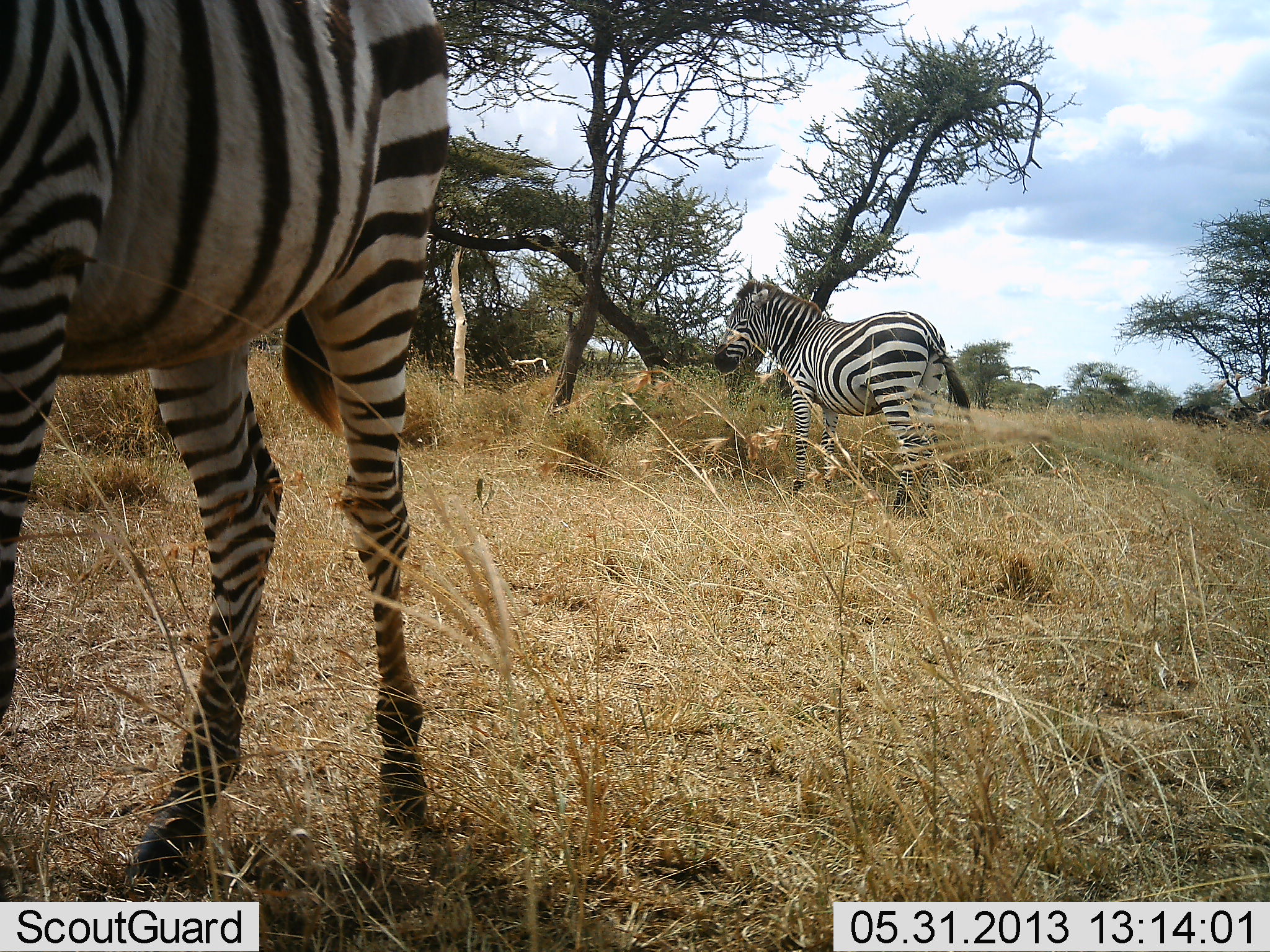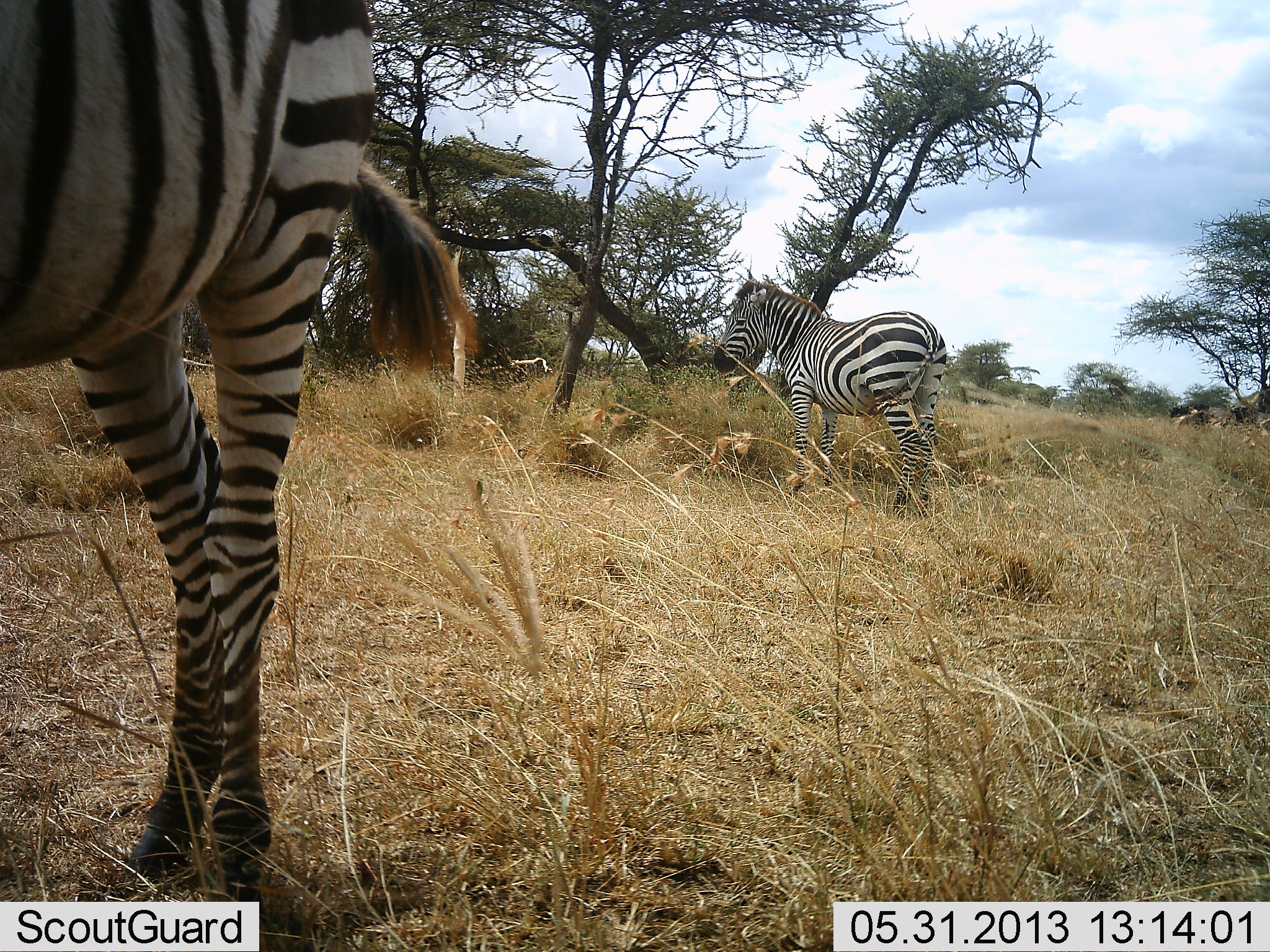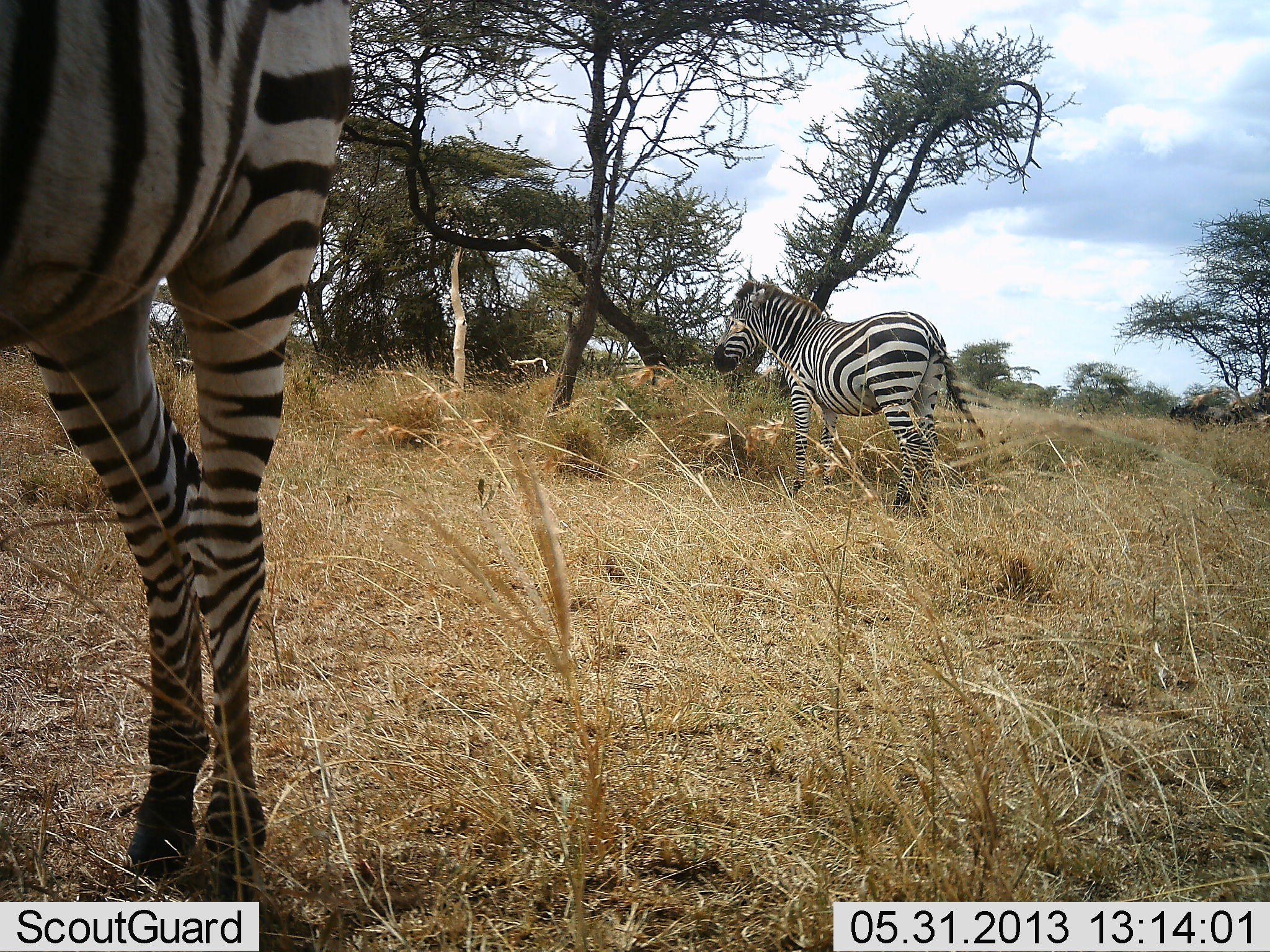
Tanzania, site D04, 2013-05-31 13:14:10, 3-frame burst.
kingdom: Animalia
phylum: Chordata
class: Mammalia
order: Perissodactyla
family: Equidae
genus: Equus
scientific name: Equus quagga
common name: plains zebra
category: zebra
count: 2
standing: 100%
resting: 0%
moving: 30%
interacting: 0%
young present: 0%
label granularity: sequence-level